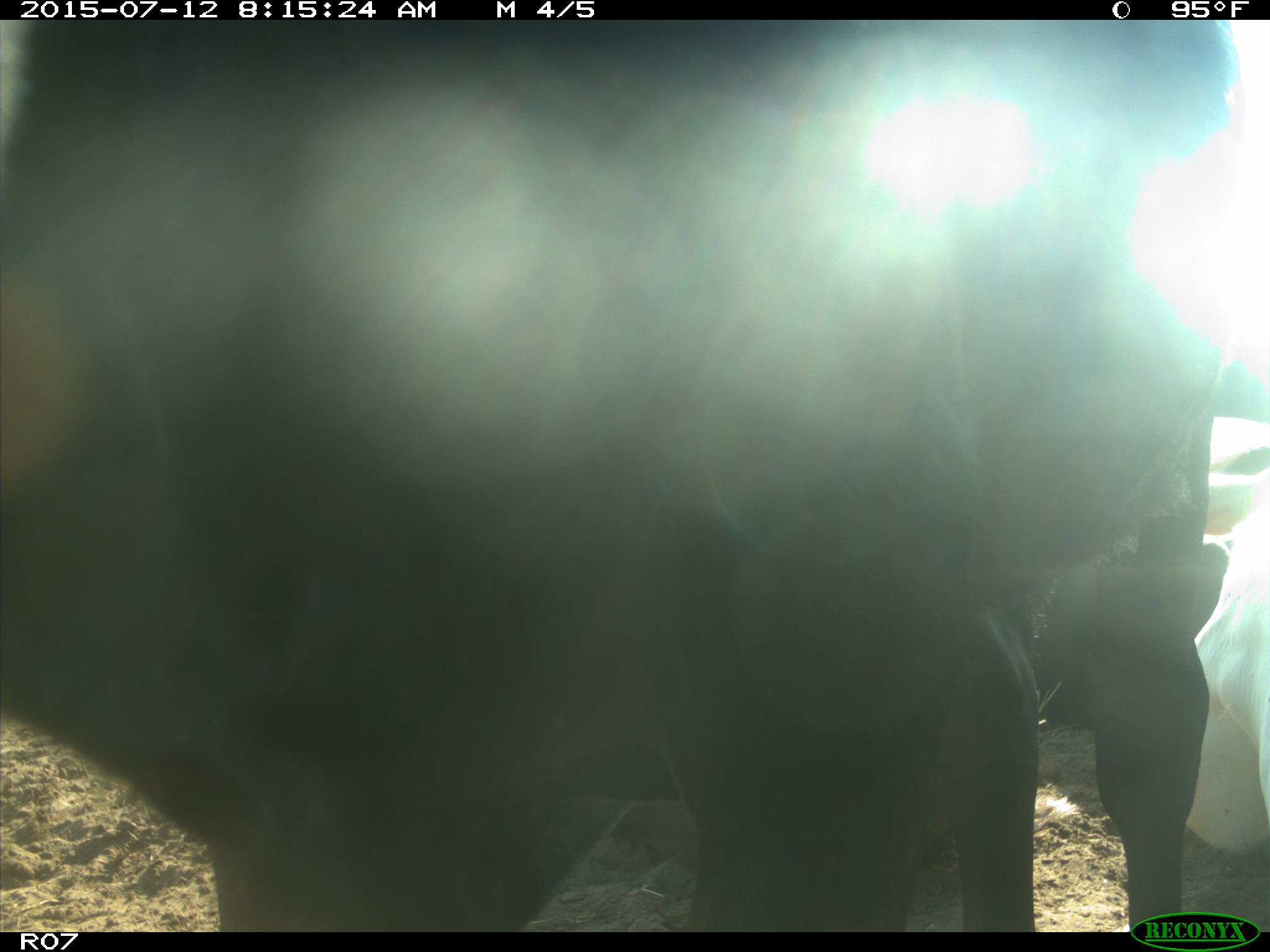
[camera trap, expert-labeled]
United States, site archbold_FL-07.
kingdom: Animalia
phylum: Chordata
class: Mammalia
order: Artiodactyla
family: Bovidae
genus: Bos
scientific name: Bos taurus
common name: domestic cow